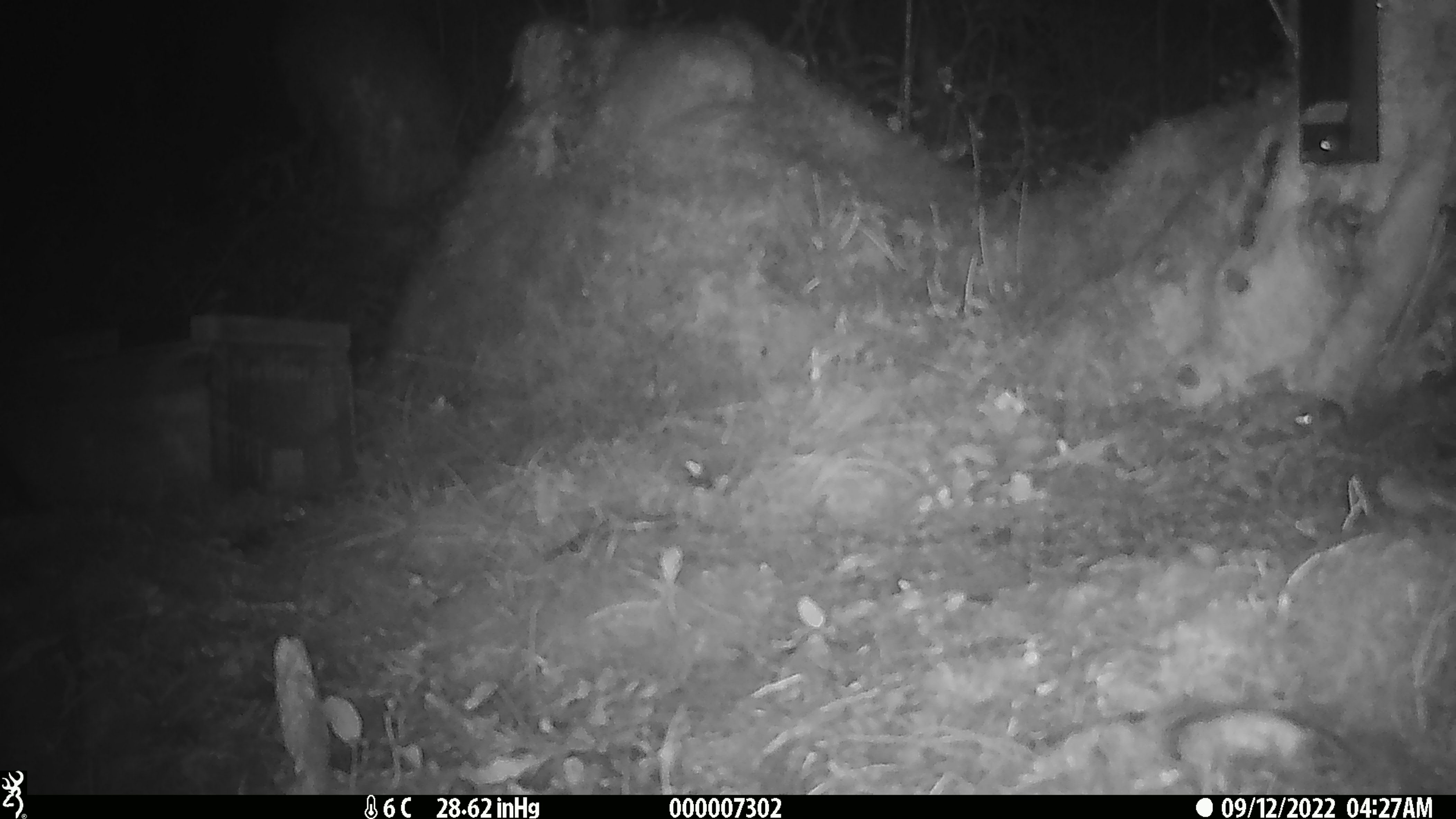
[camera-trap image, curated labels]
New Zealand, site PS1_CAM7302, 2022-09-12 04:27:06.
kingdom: Animalia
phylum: Chordata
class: Mammalia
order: Rodentia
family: Muridae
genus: Mus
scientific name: Mus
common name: mouse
Mouse (Mus).